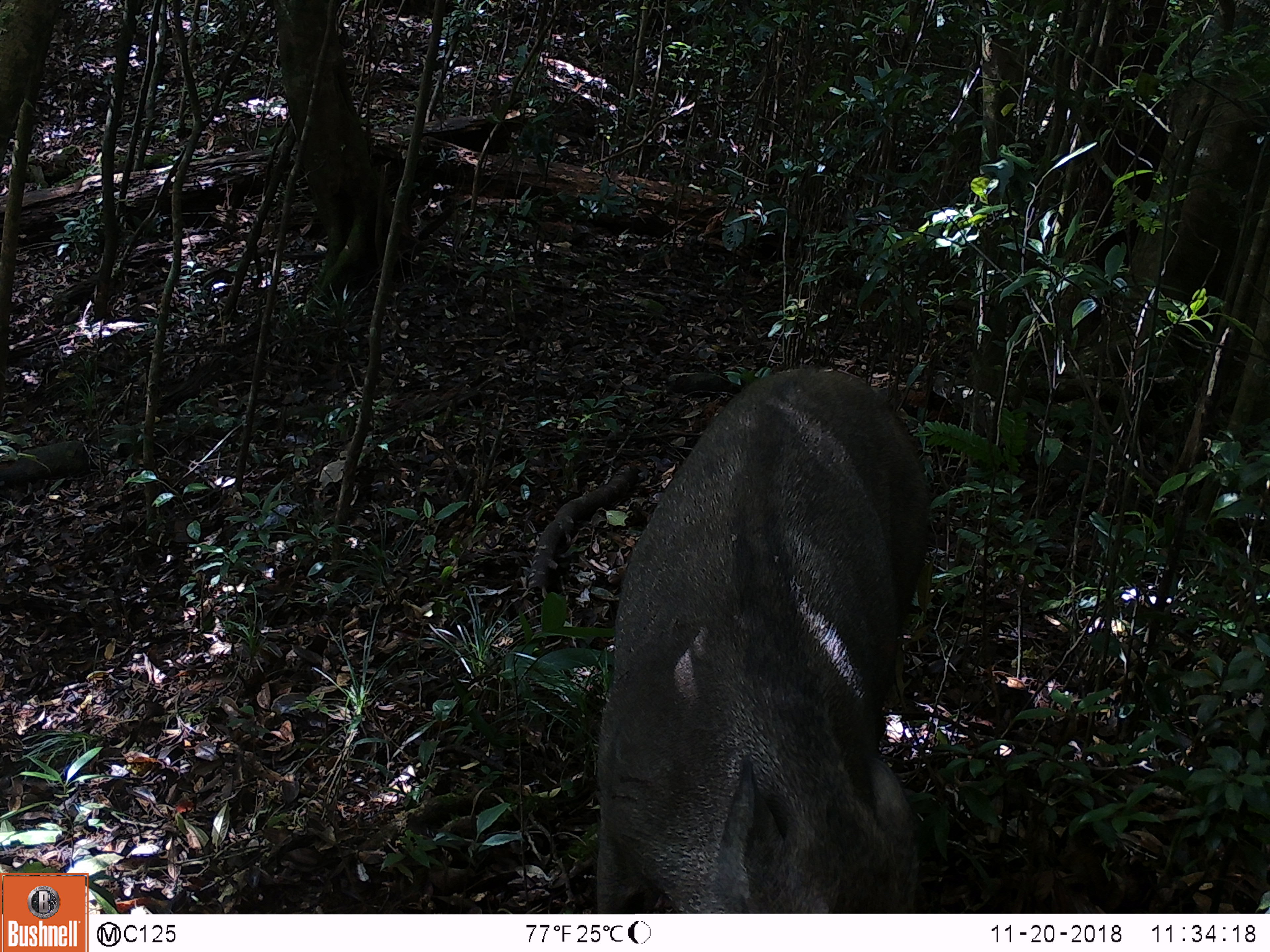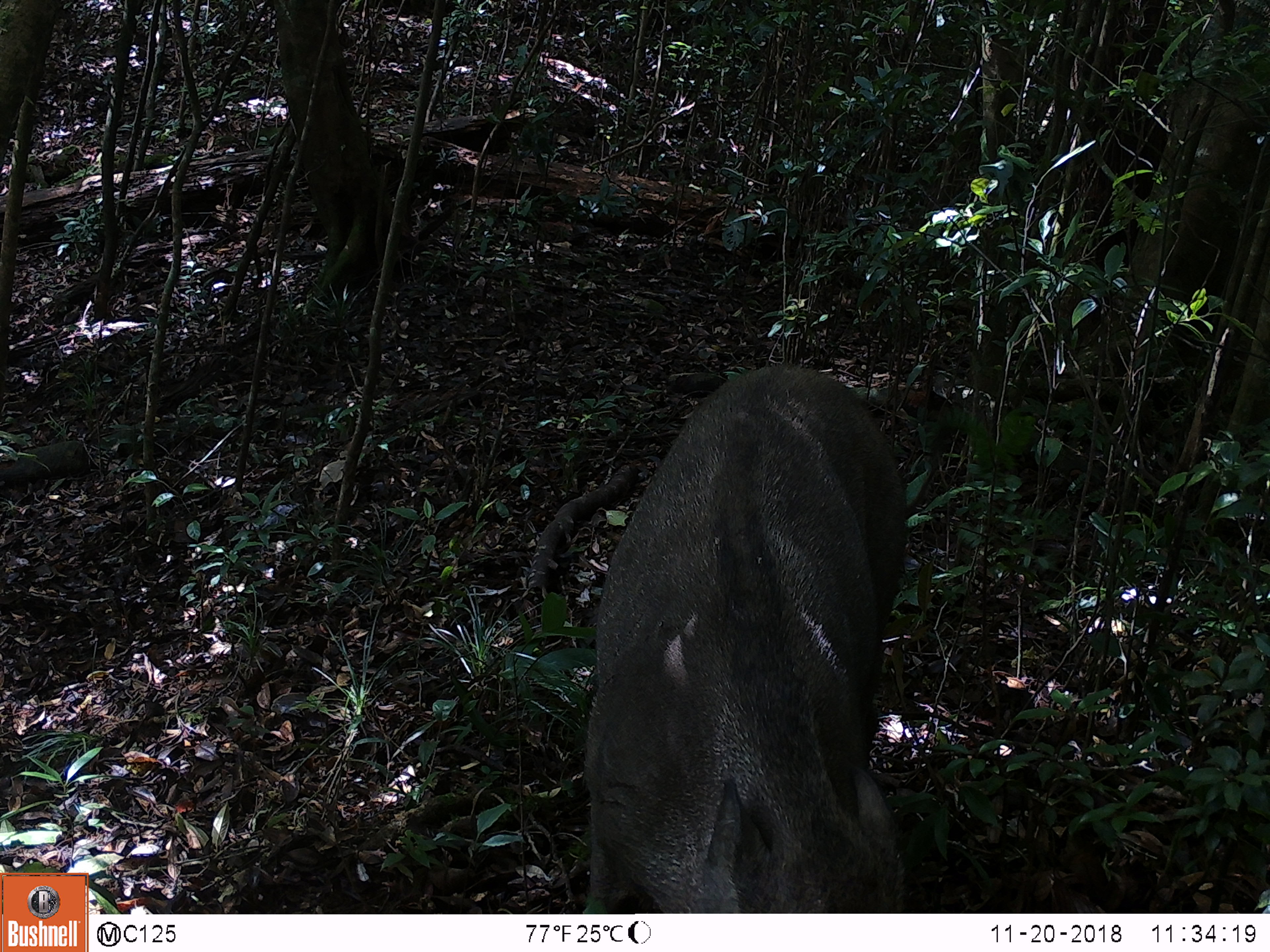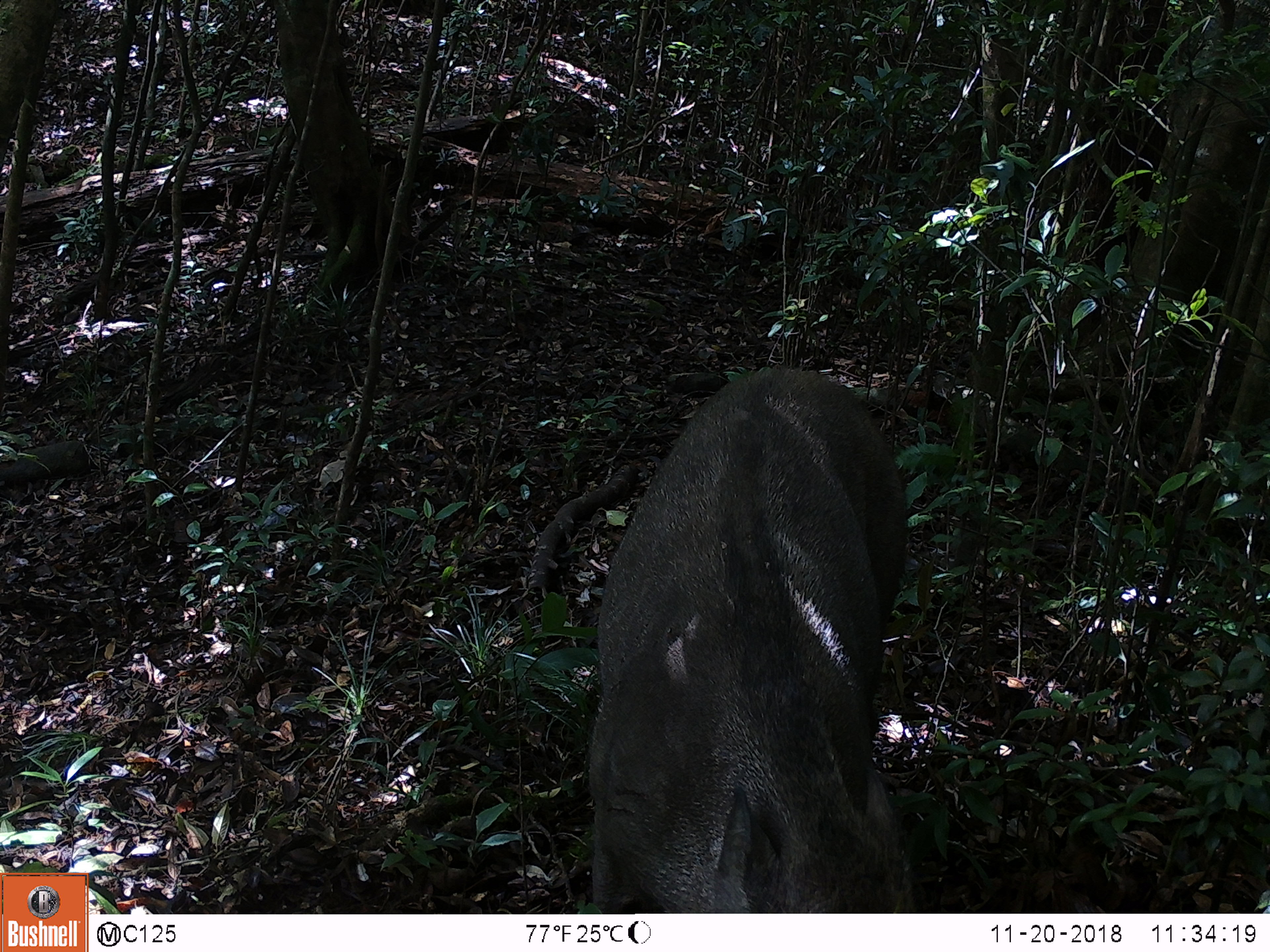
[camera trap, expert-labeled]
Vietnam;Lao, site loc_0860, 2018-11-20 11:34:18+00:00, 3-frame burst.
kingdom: Animalia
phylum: Chordata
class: Mammalia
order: Artiodactyla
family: Suidae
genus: Sus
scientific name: Sus scrofa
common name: eurasian wild pig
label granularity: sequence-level